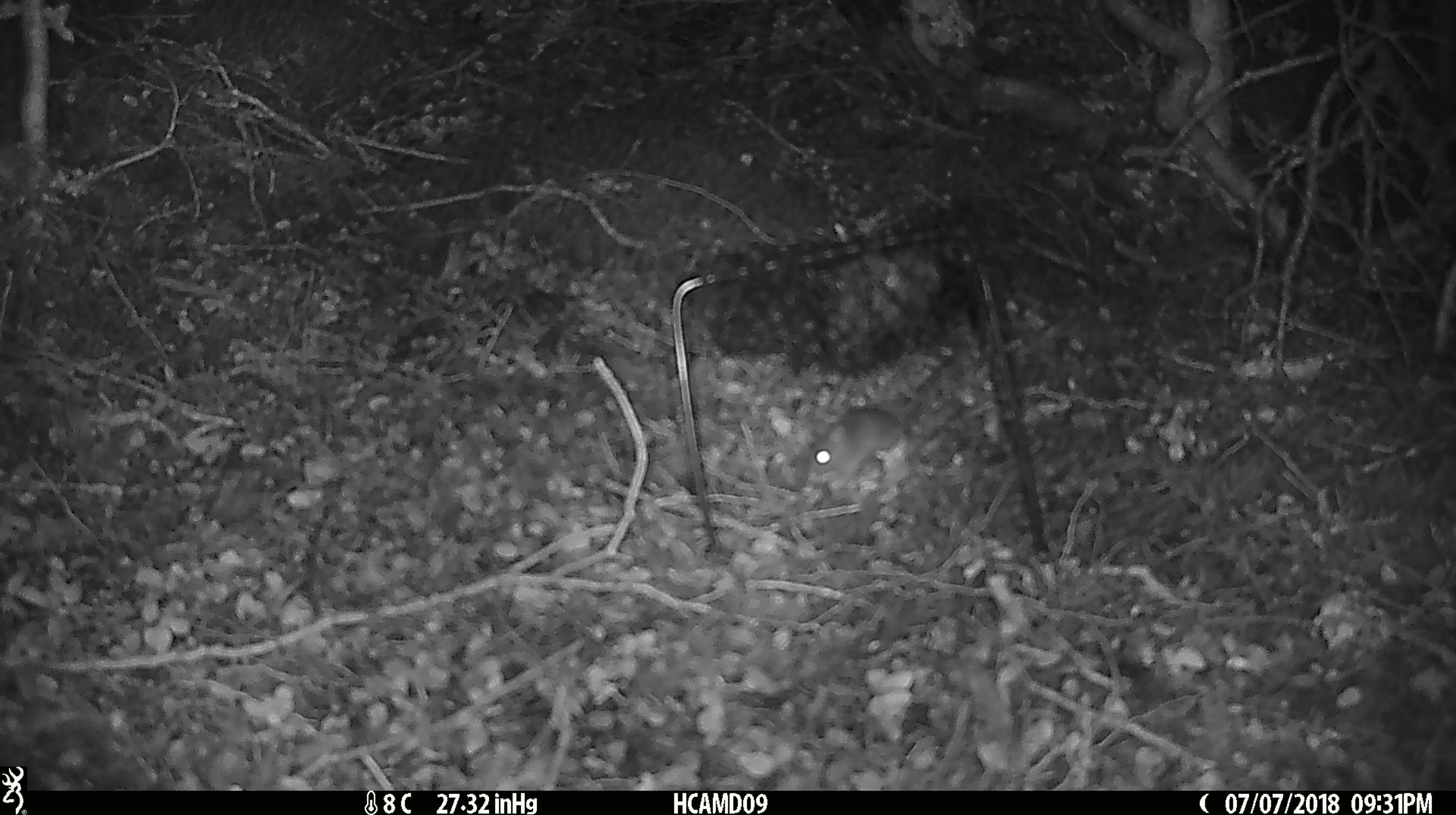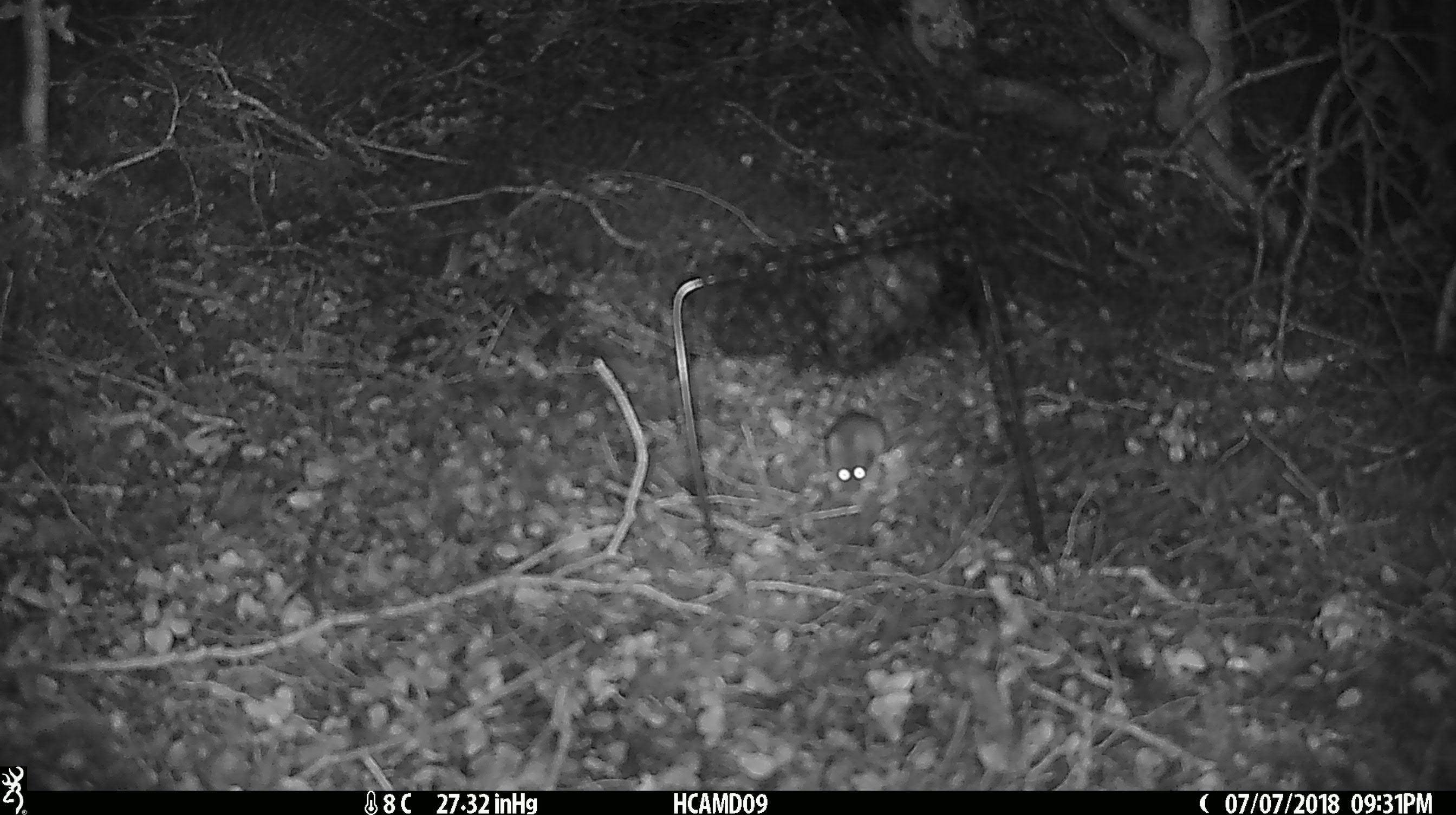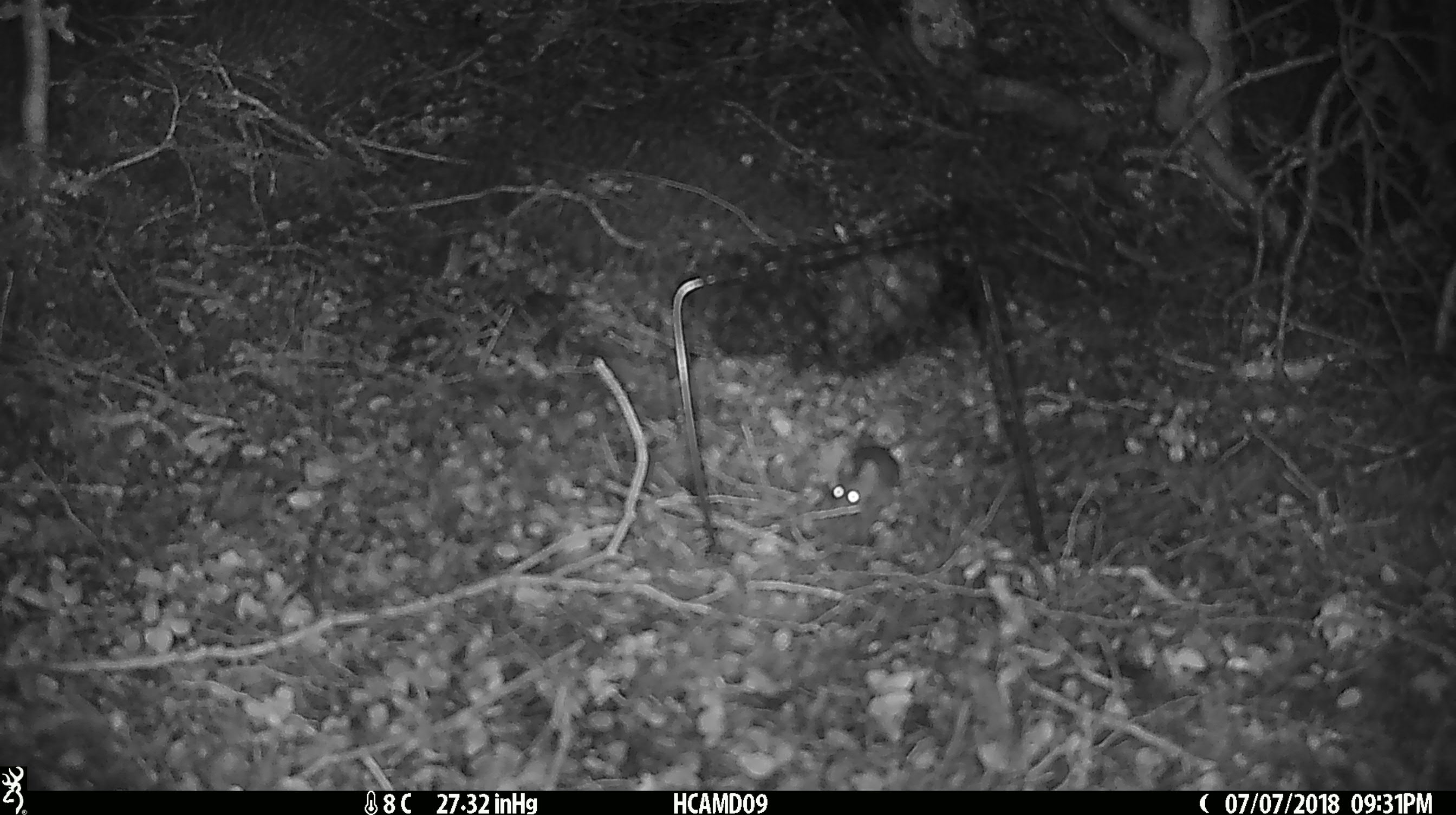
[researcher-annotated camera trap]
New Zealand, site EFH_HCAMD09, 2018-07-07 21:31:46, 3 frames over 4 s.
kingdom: Animalia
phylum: Chordata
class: Mammalia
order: Rodentia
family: Muridae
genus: Mus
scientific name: Mus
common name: mouse